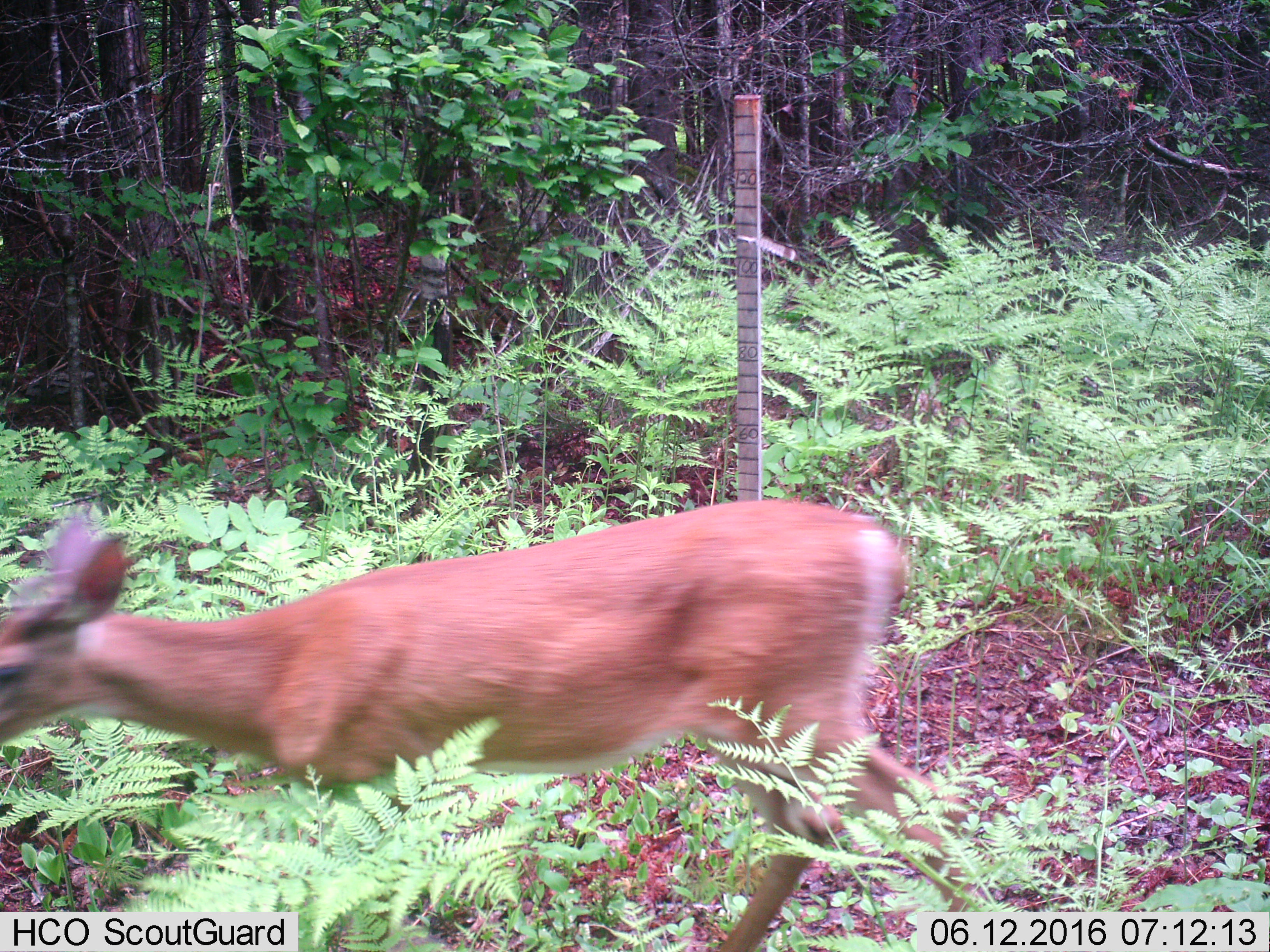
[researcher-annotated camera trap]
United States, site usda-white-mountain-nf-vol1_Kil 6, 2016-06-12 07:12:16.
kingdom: Animalia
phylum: Chordata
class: Mammalia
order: Artiodactyla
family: Cervidae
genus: Odocoileus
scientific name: Odocoileus virginianus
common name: white-tailed deer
White-tailed deer (Odocoileus virginianus).